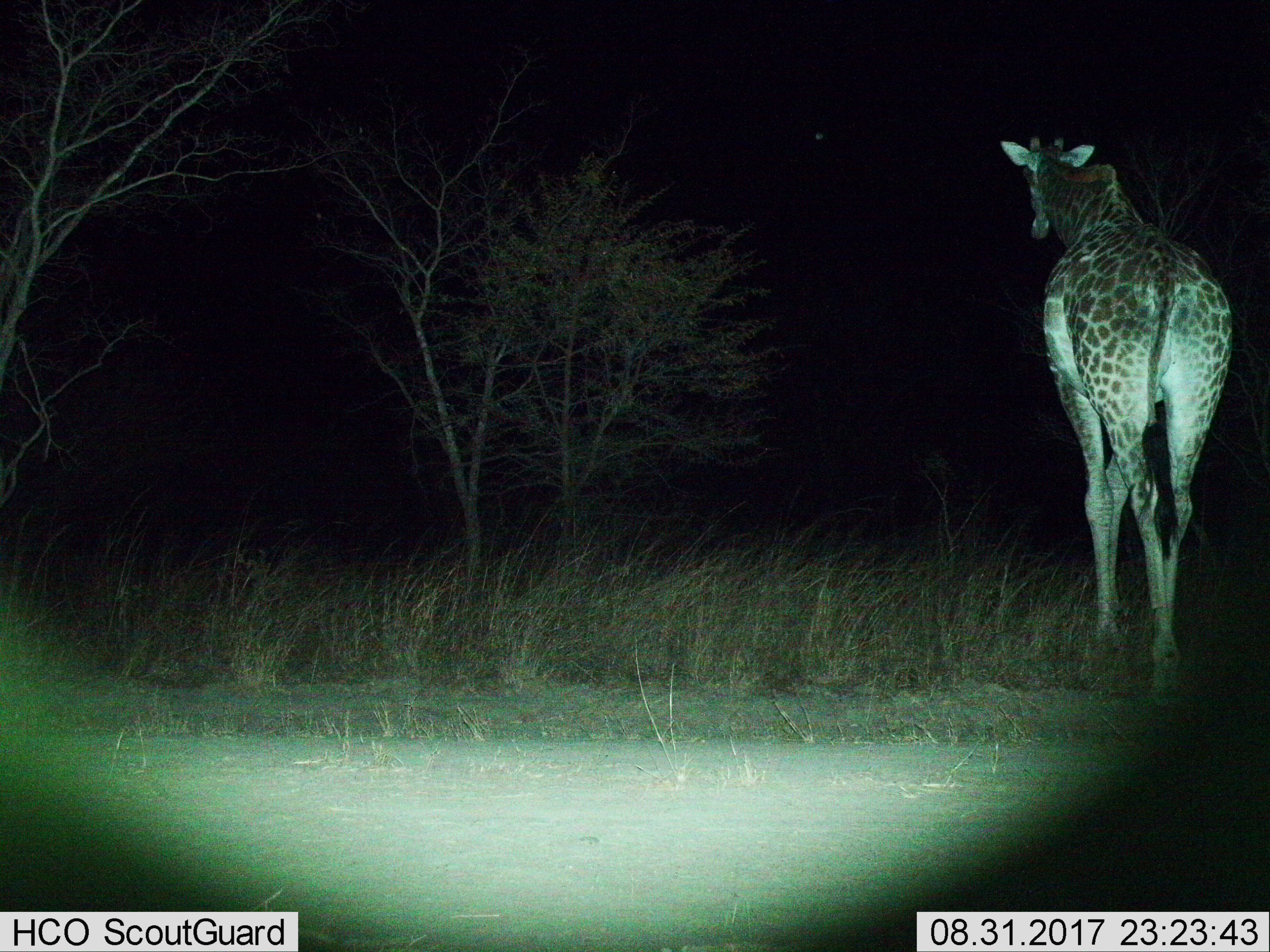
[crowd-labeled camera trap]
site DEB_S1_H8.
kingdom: Animalia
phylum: Chordata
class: Mammalia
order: Artiodactyla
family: Giraffidae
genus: Giraffa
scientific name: Giraffa camelopardalis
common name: giraffe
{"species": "giraffe (Giraffa camelopardalis)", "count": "1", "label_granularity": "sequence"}